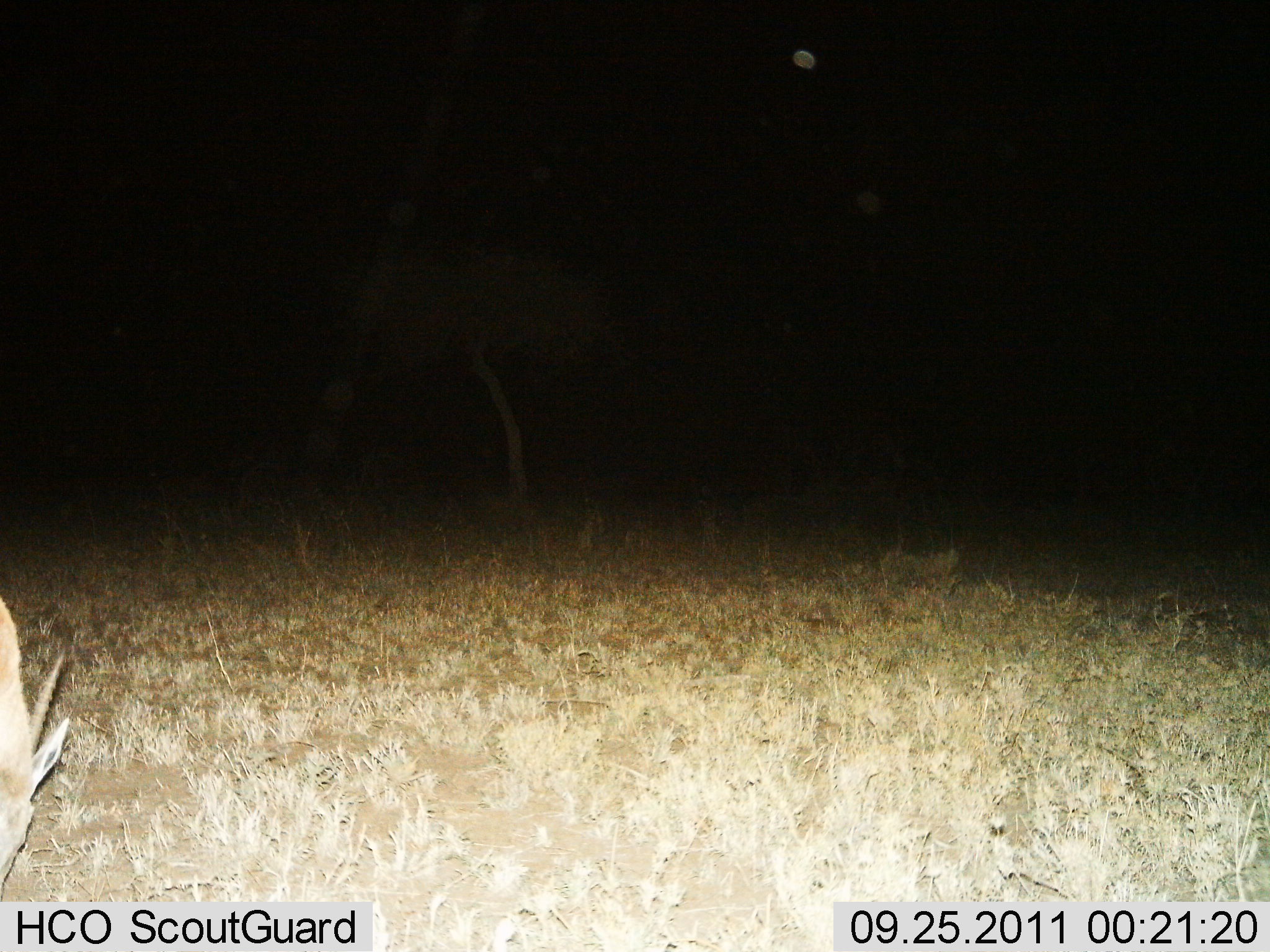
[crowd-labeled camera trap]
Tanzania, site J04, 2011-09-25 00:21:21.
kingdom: Animalia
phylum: Chordata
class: Mammalia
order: Artiodactyla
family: Bovidae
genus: Nanger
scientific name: Nanger granti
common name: grant's gazelle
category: gazellegrants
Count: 1.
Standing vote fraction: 25%.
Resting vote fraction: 0%.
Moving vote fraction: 0%.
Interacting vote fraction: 0%.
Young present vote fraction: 0%.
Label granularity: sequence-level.